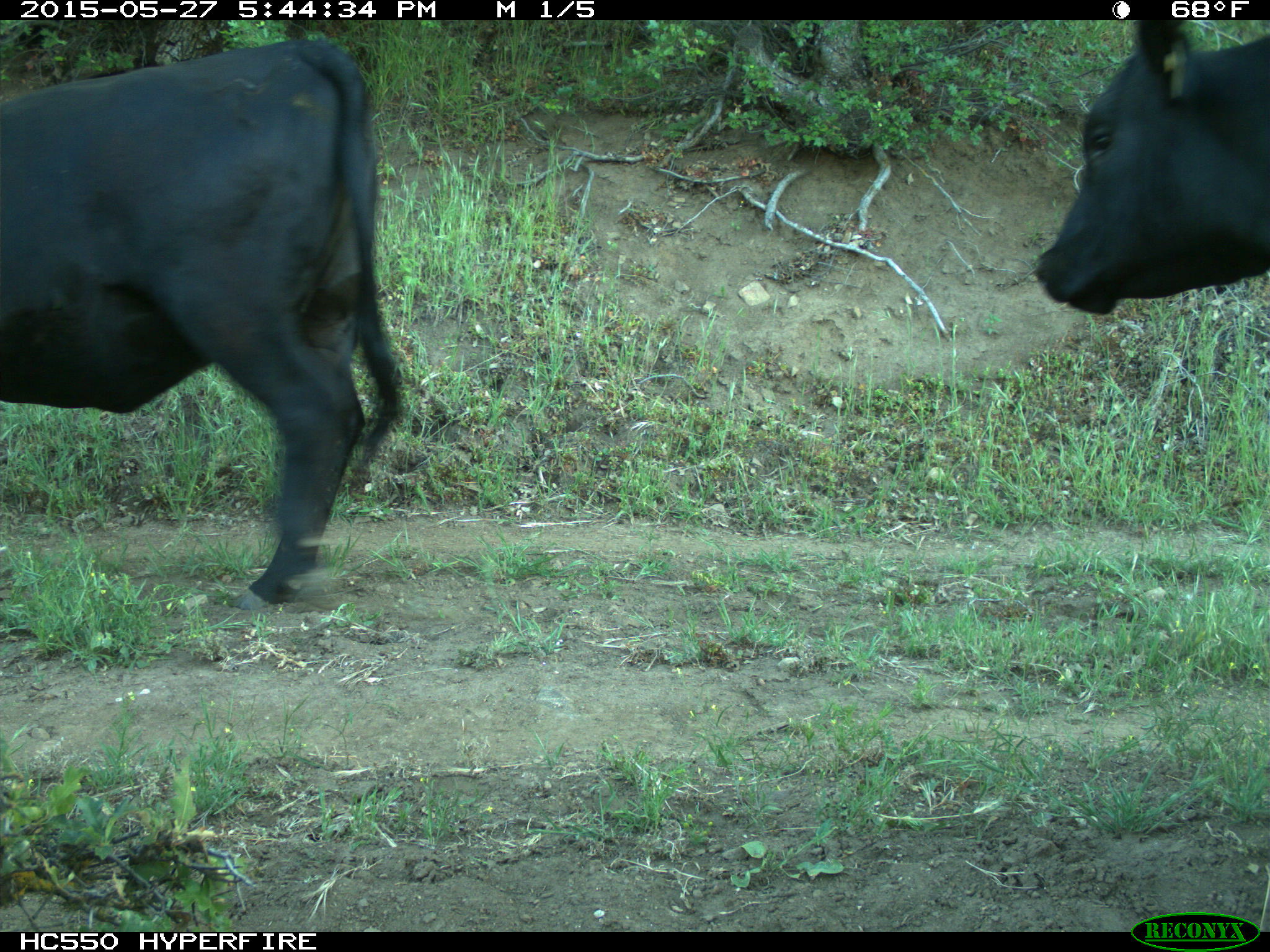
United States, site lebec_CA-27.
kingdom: Animalia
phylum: Chordata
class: Mammalia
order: Artiodactyla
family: Bovidae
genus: Bos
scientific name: Bos taurus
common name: domestic cow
Bos taurus (domestic cow).